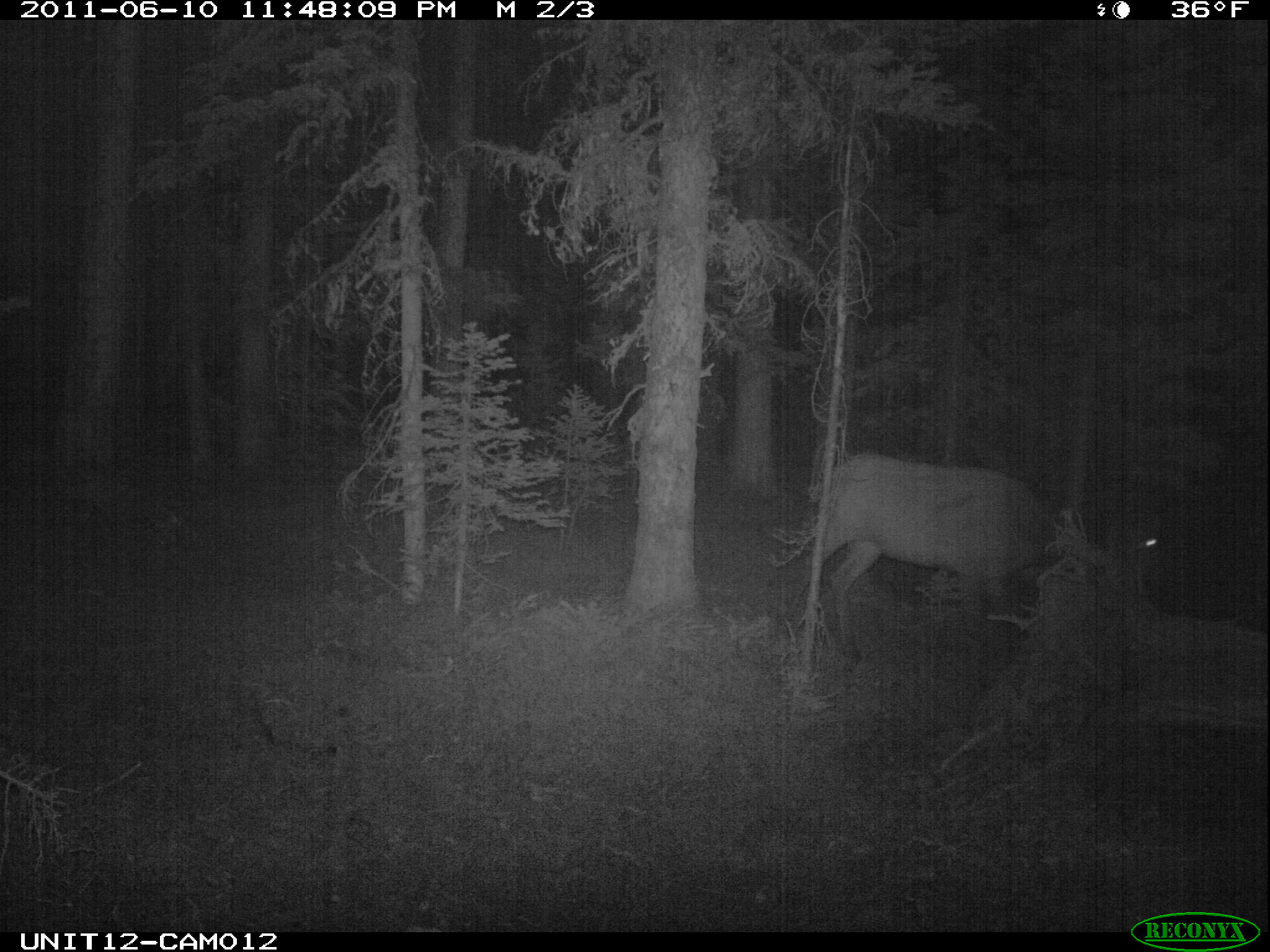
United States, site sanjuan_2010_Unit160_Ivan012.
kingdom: Animalia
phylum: Chordata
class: Mammalia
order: Artiodactyla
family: Cervidae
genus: Cervus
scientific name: Cervus elaphus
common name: red deer